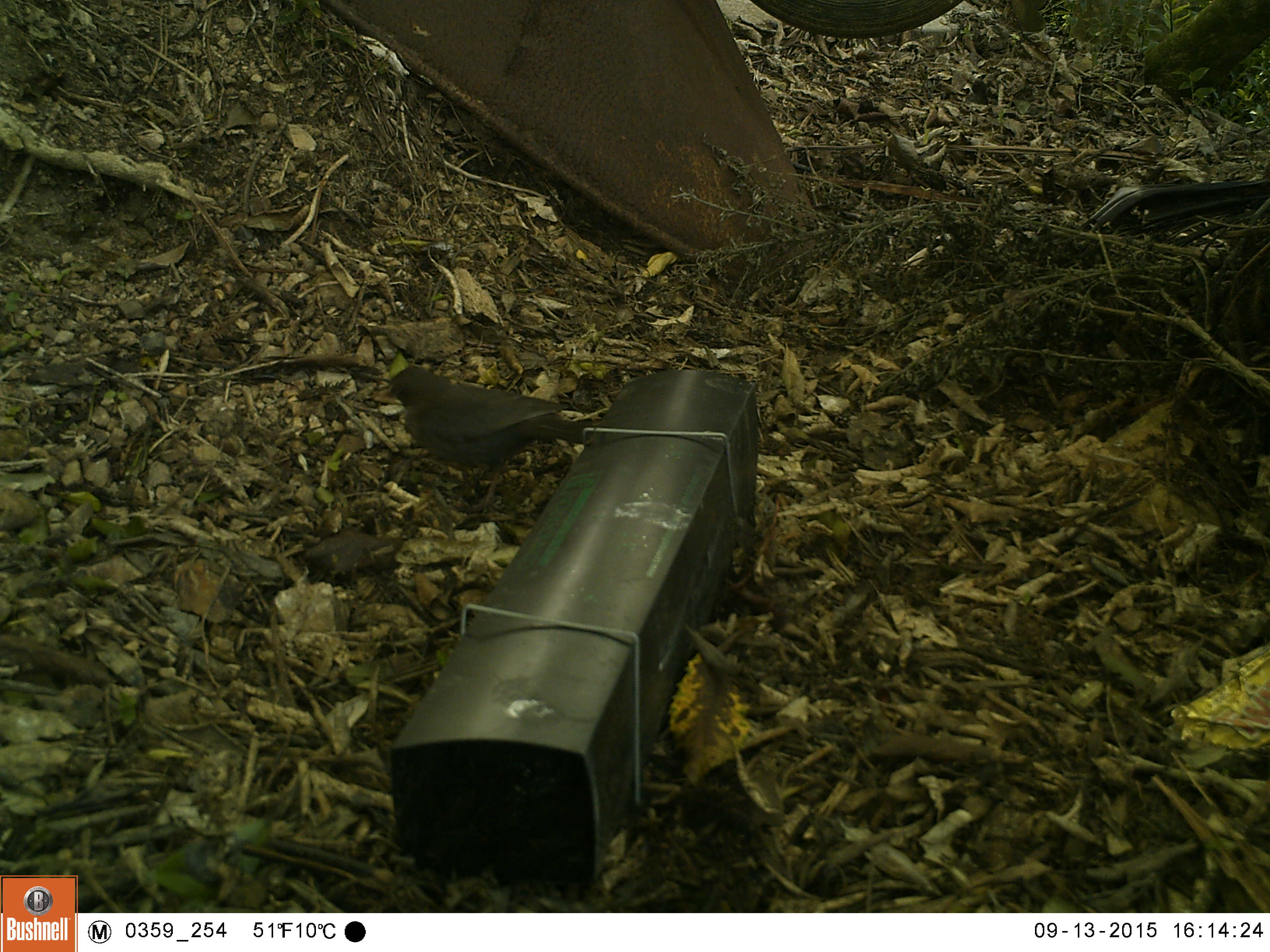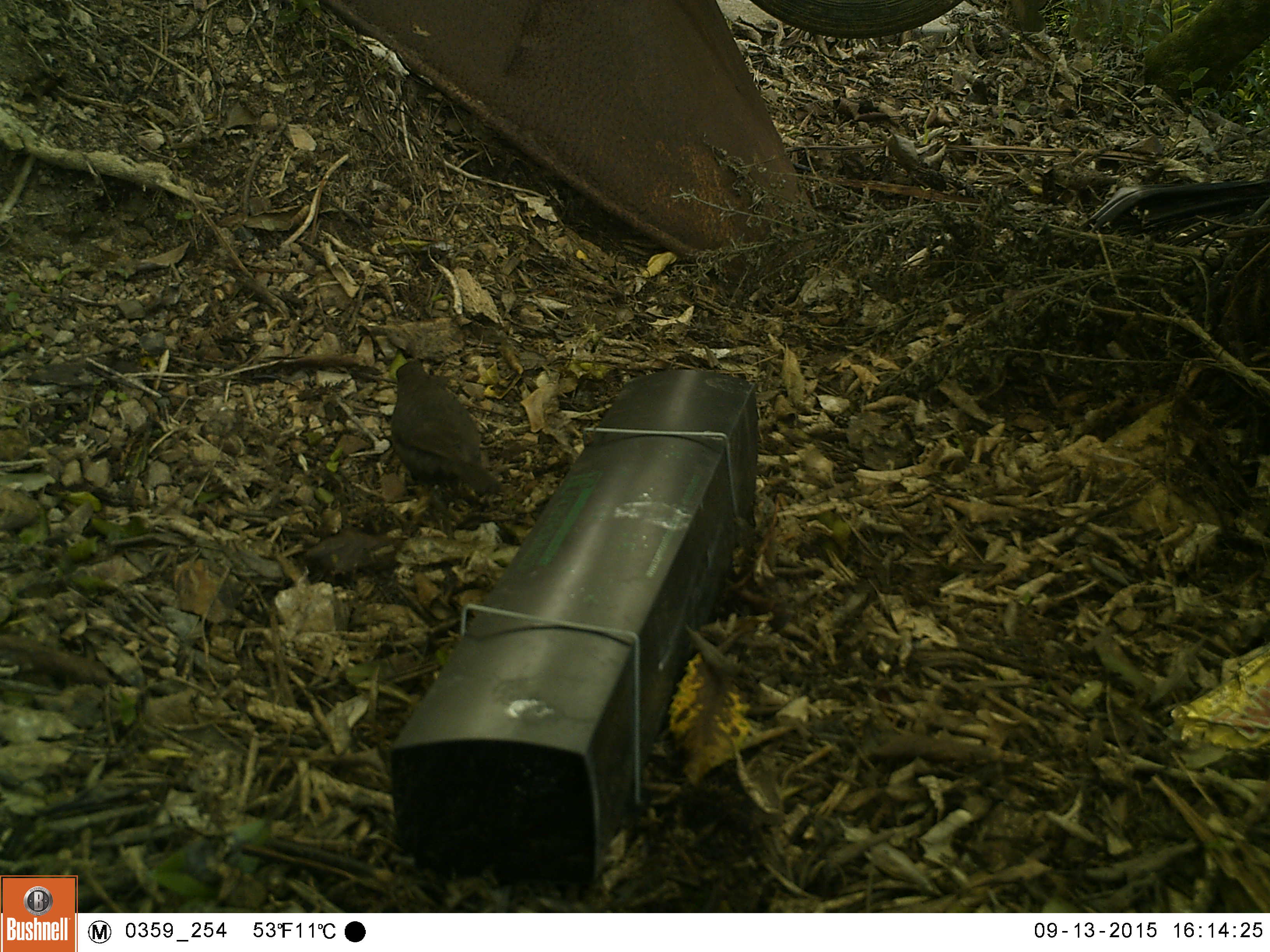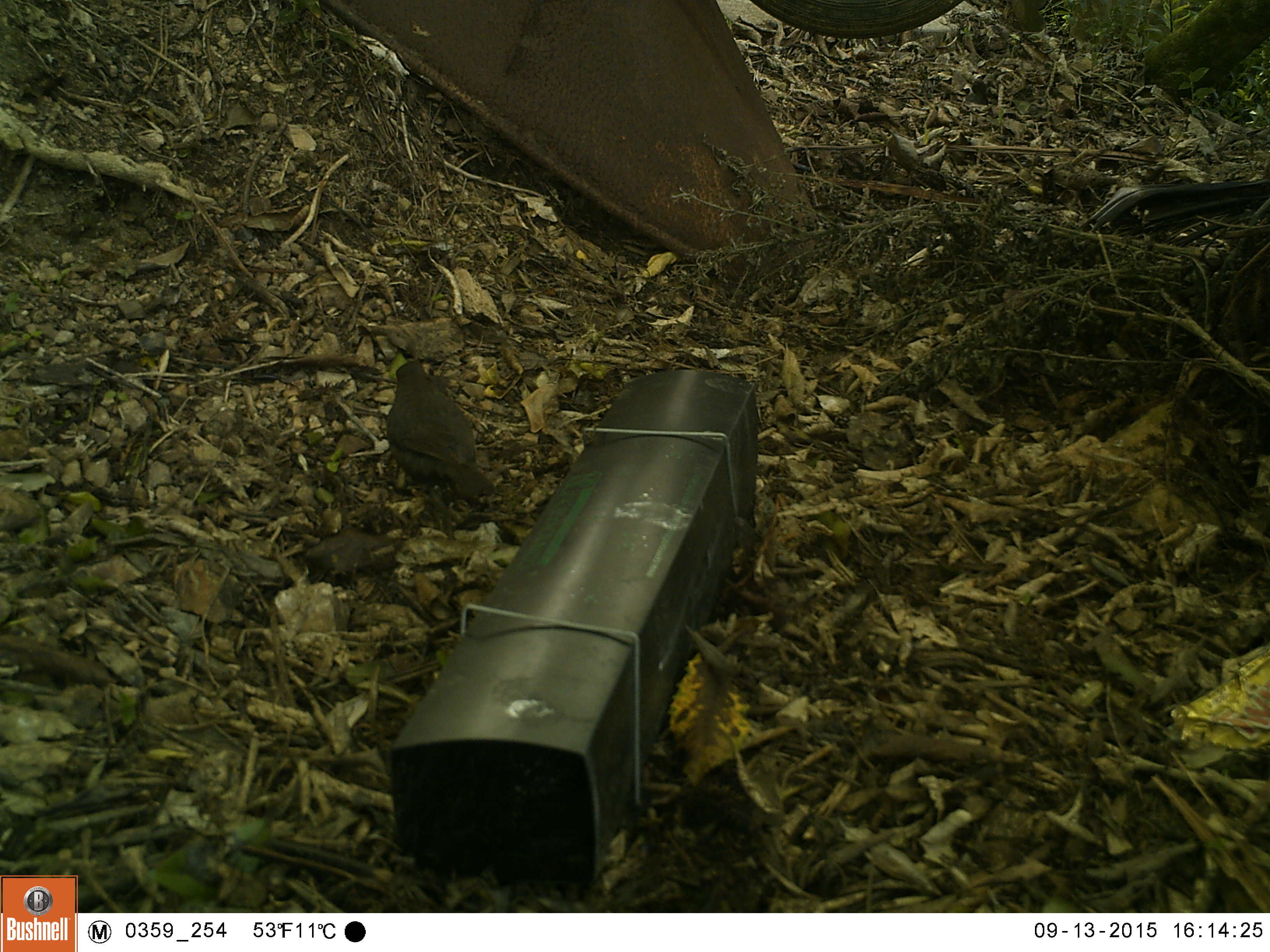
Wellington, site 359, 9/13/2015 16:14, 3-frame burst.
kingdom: Animalia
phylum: Chordata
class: Aves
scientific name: Aves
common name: bird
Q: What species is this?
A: Bird (Aves).